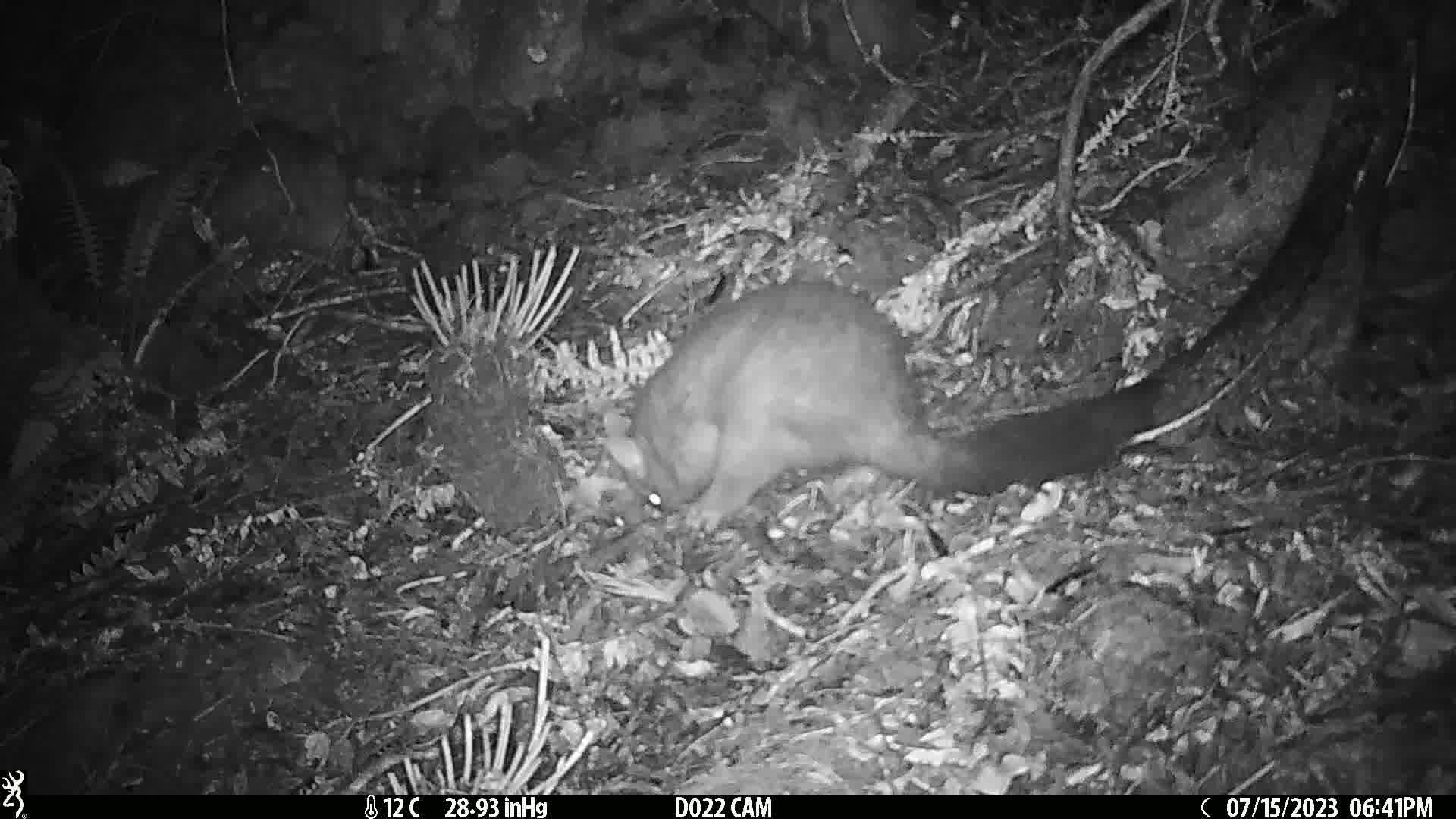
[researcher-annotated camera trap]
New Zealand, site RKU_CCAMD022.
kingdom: Animalia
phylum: Chordata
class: Mammalia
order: Diprotodontia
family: Phalangeridae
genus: Trichosurus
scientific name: Trichosurus vulpecula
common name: common brushtail possum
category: possum